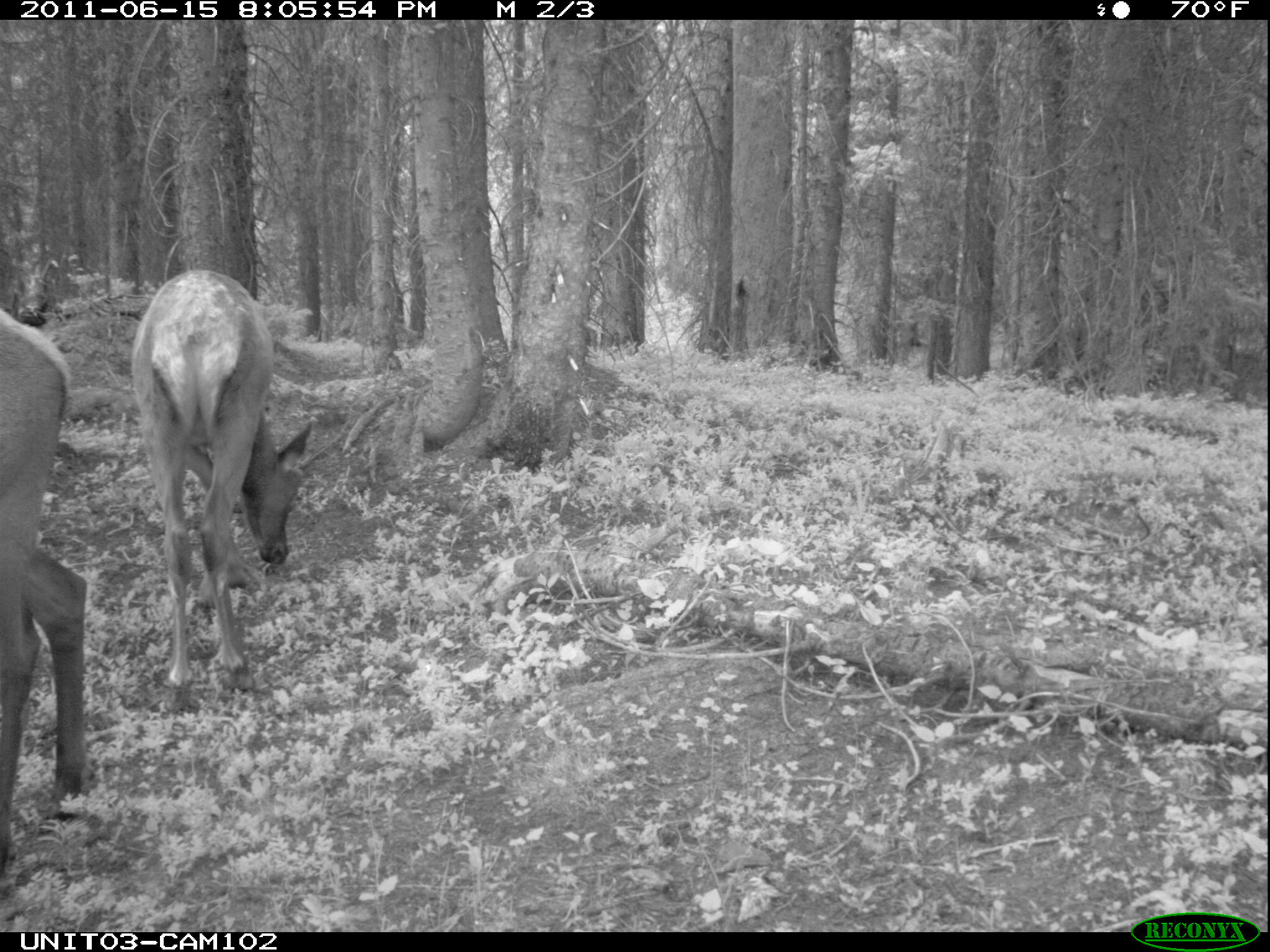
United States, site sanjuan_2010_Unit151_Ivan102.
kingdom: Animalia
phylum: Chordata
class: Mammalia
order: Artiodactyla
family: Cervidae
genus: Cervus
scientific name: Cervus elaphus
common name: red deer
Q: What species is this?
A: Cervus elaphus (red deer).